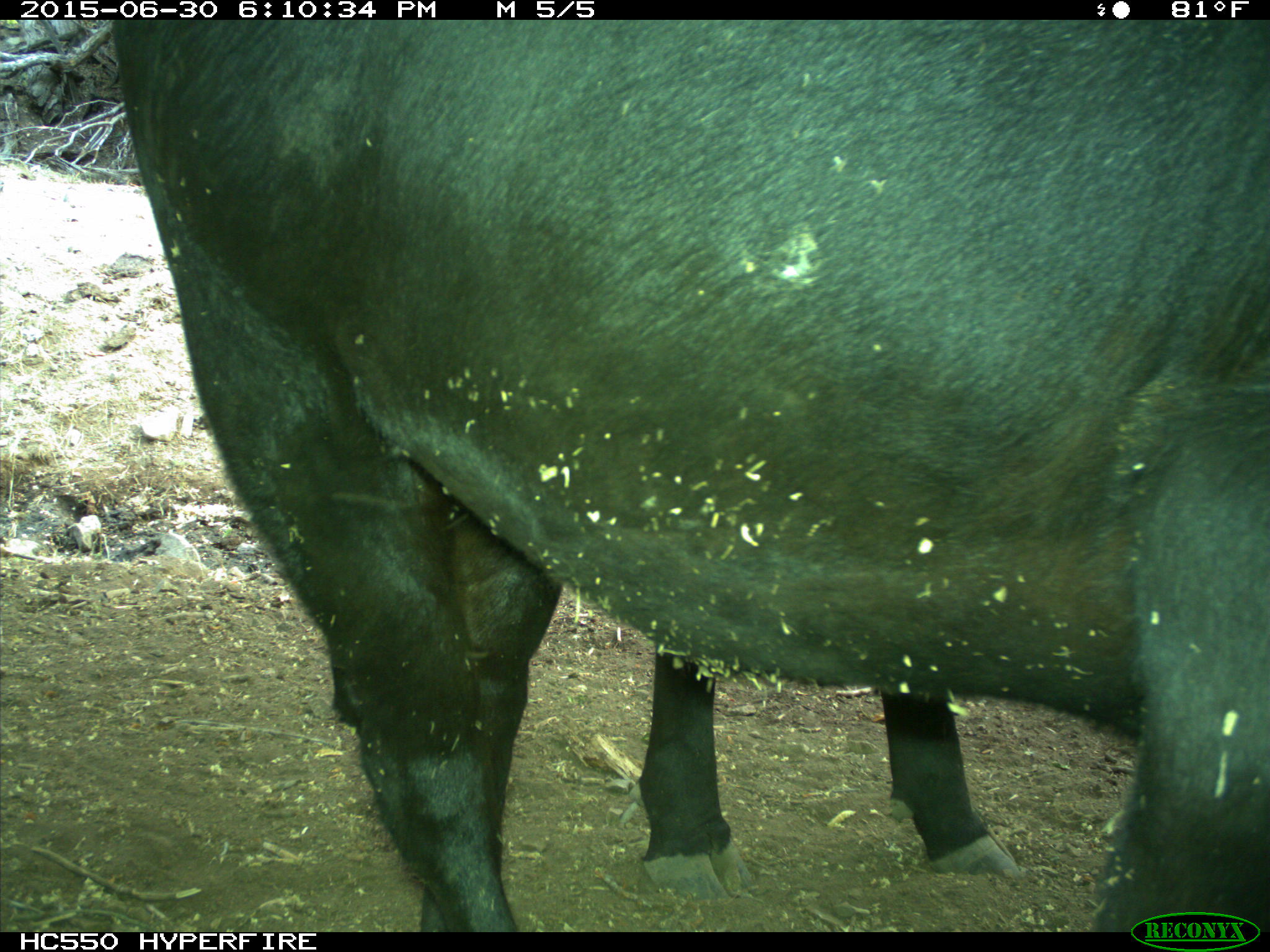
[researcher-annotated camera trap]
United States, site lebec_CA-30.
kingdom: Animalia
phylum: Chordata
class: Mammalia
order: Artiodactyla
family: Bovidae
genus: Bos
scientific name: Bos taurus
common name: domestic cow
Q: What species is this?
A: Bos taurus (domestic cow).